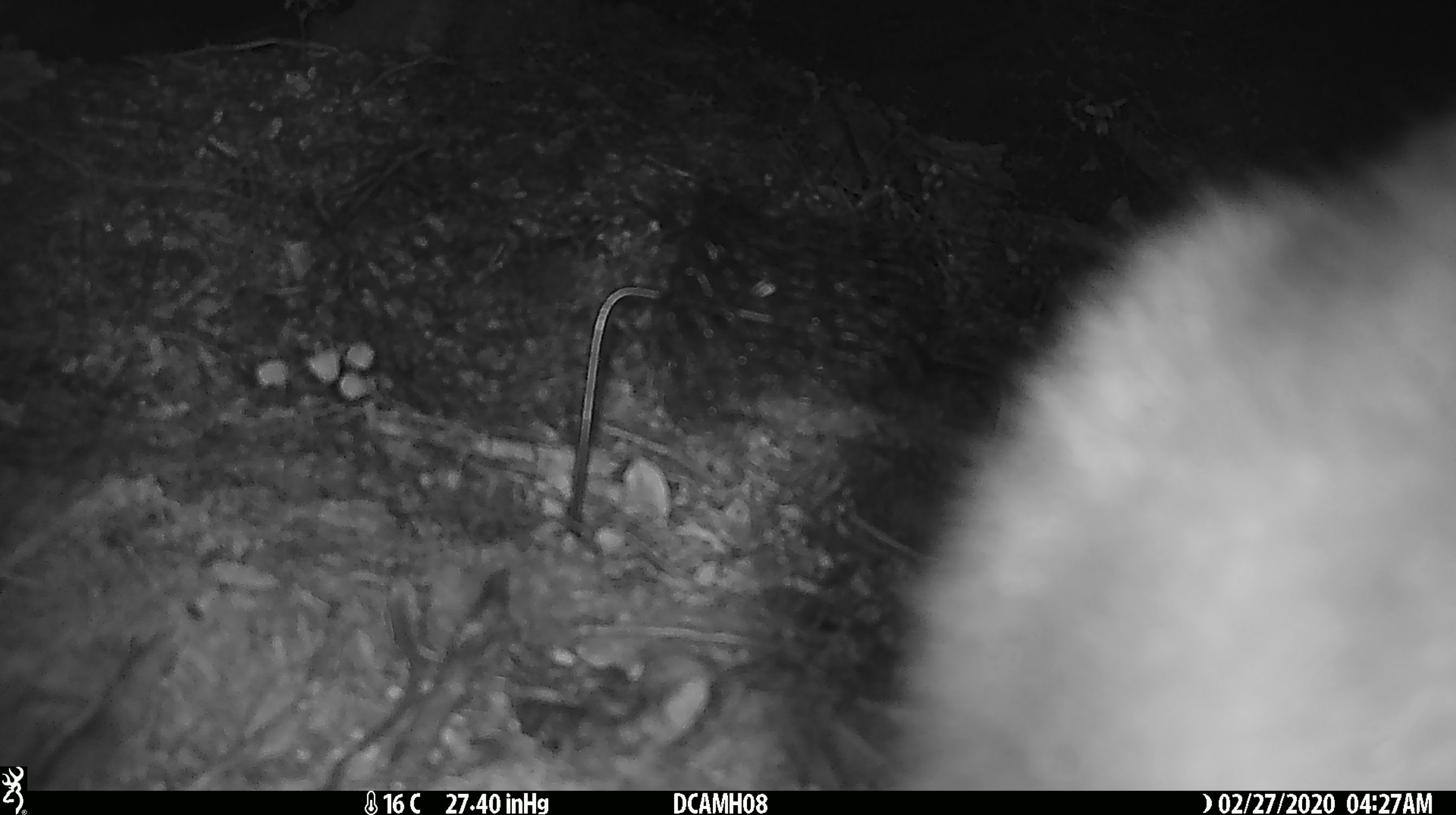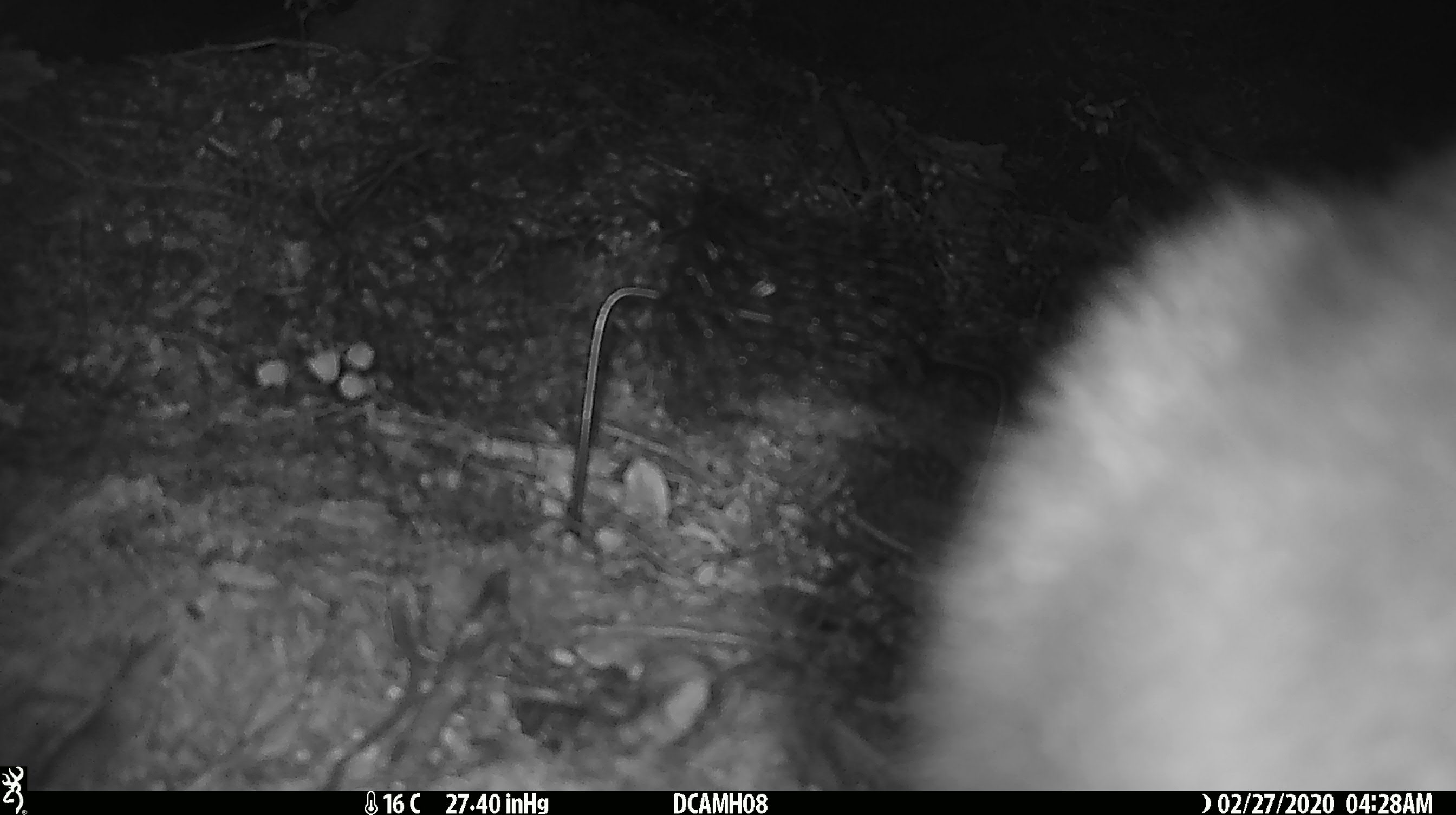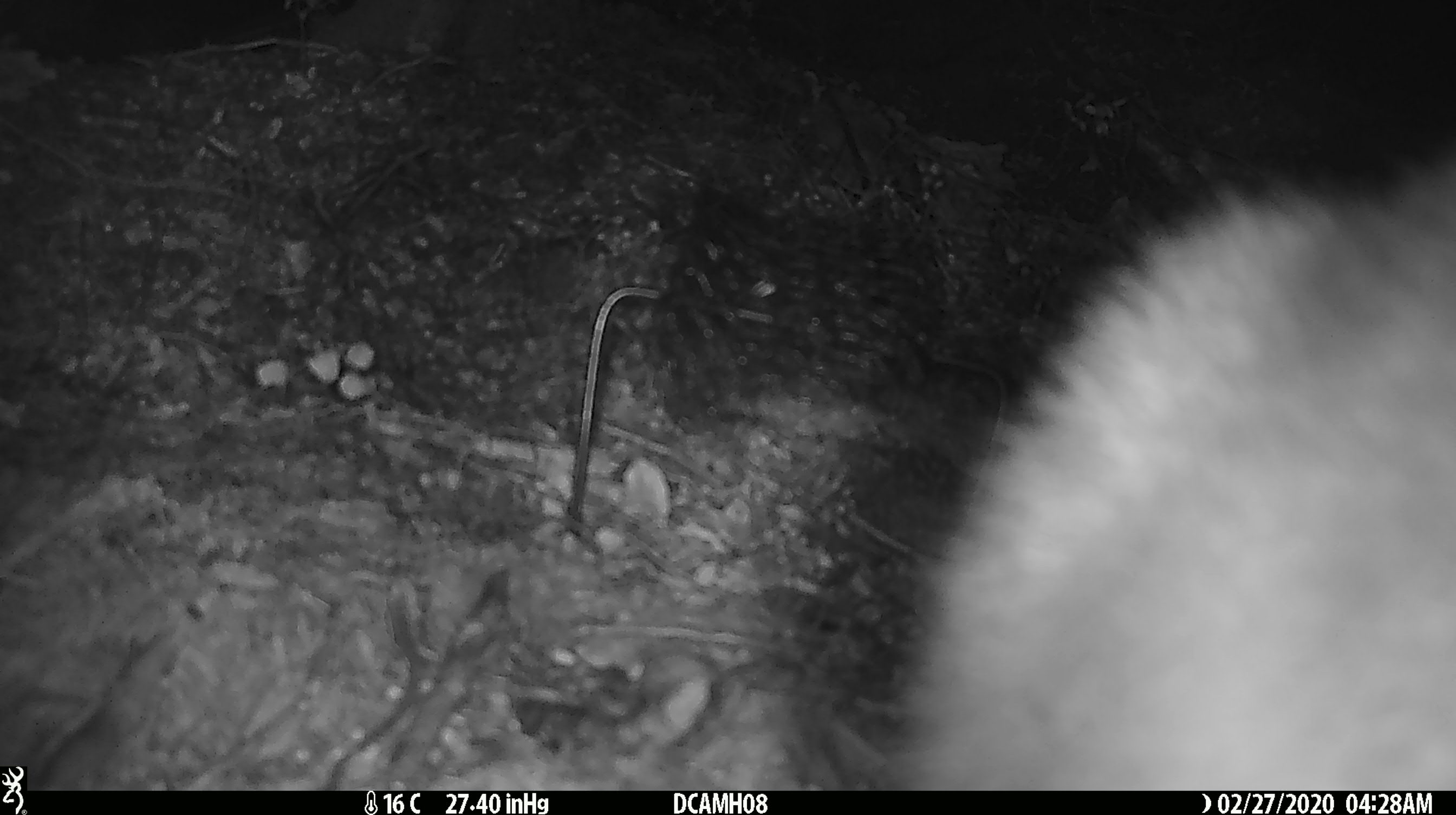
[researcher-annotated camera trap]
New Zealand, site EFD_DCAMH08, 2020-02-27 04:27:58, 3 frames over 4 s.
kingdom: Animalia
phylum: Chordata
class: Mammalia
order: Diprotodontia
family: Phalangeridae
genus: Trichosurus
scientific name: Trichosurus vulpecula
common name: common brushtail possum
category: possum